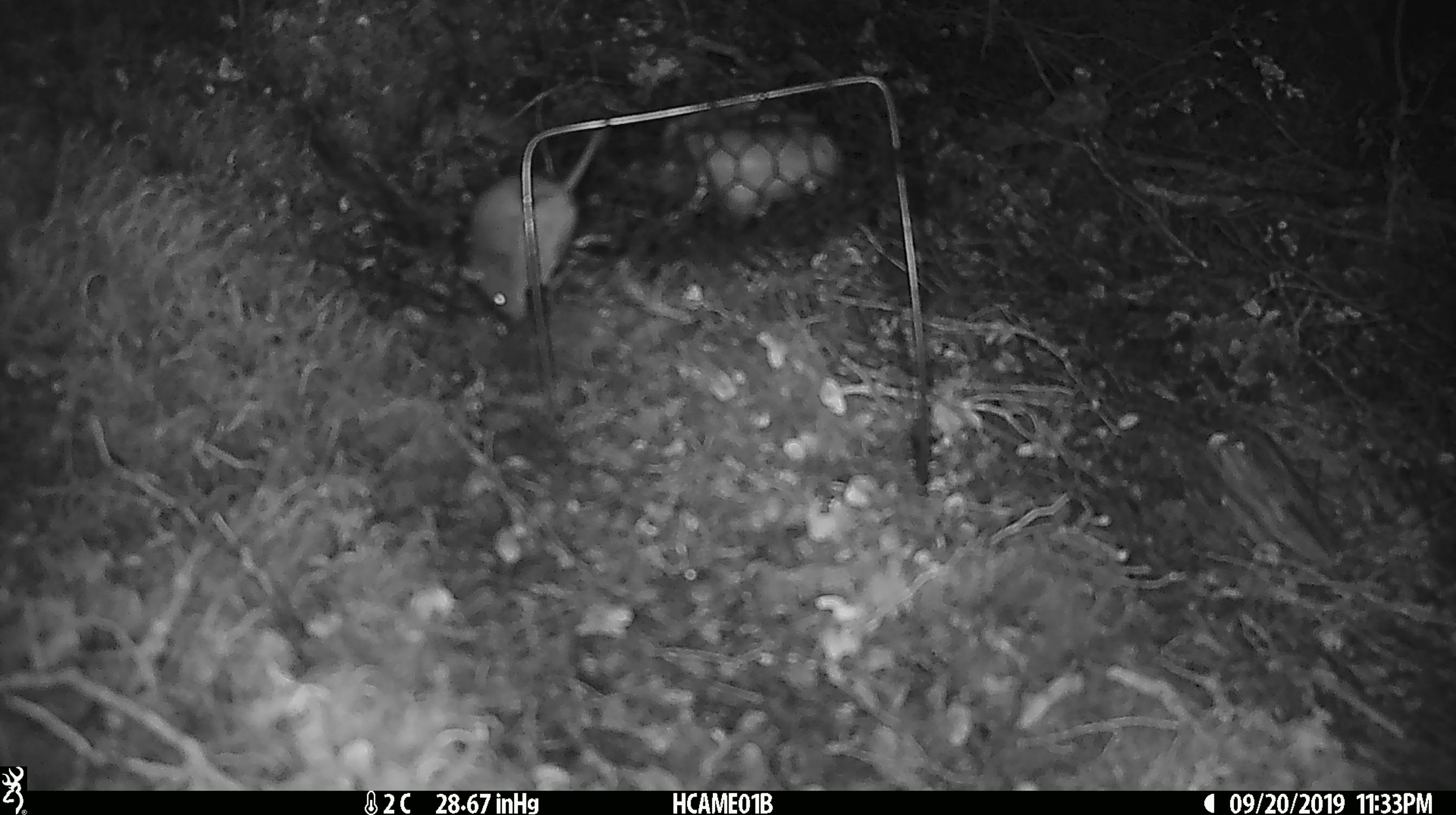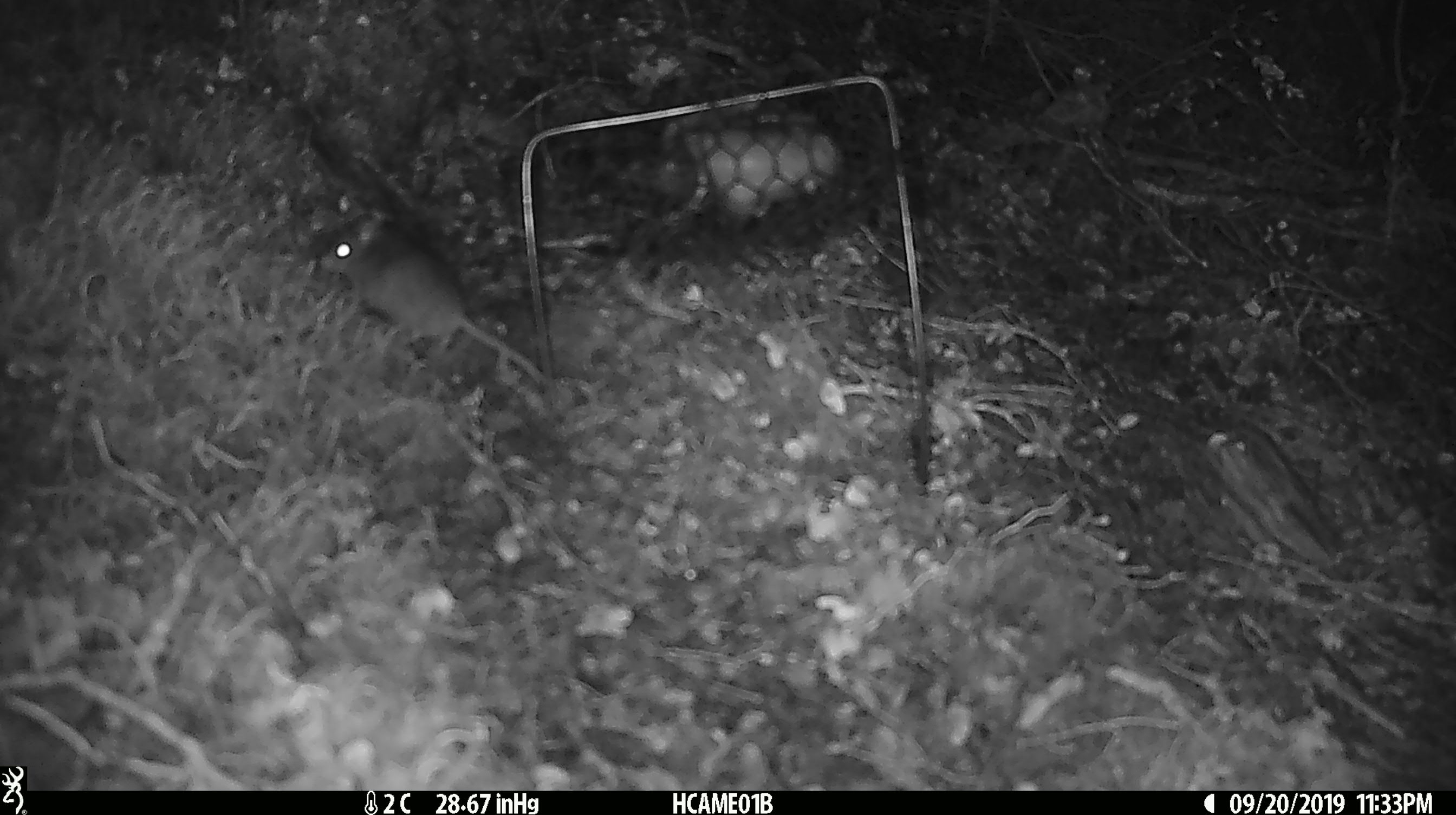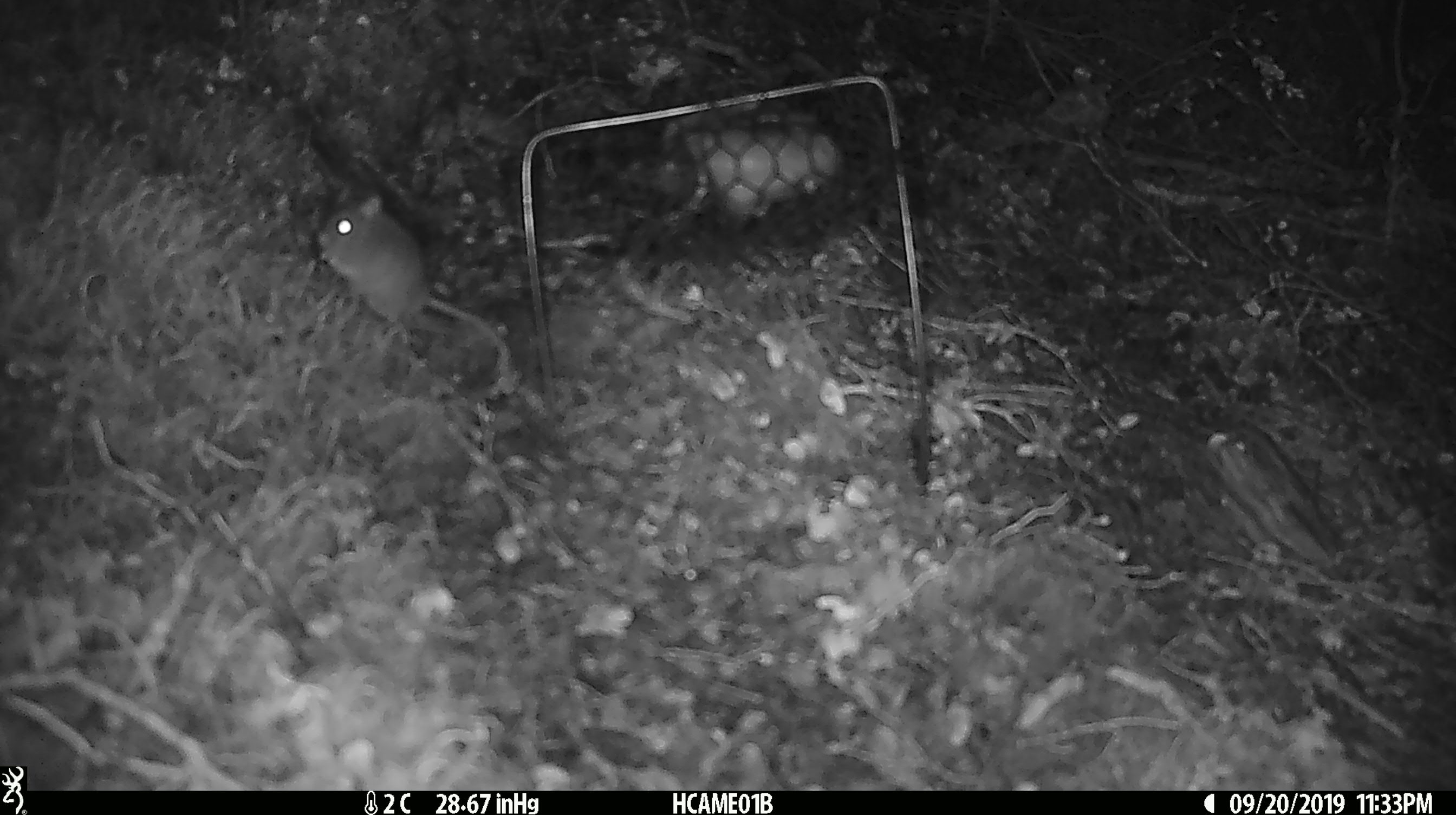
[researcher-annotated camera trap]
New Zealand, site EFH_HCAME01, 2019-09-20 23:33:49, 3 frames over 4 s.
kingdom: Animalia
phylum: Chordata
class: Mammalia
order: Rodentia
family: Muridae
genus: Mus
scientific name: Mus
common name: mouse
Mouse (Mus).